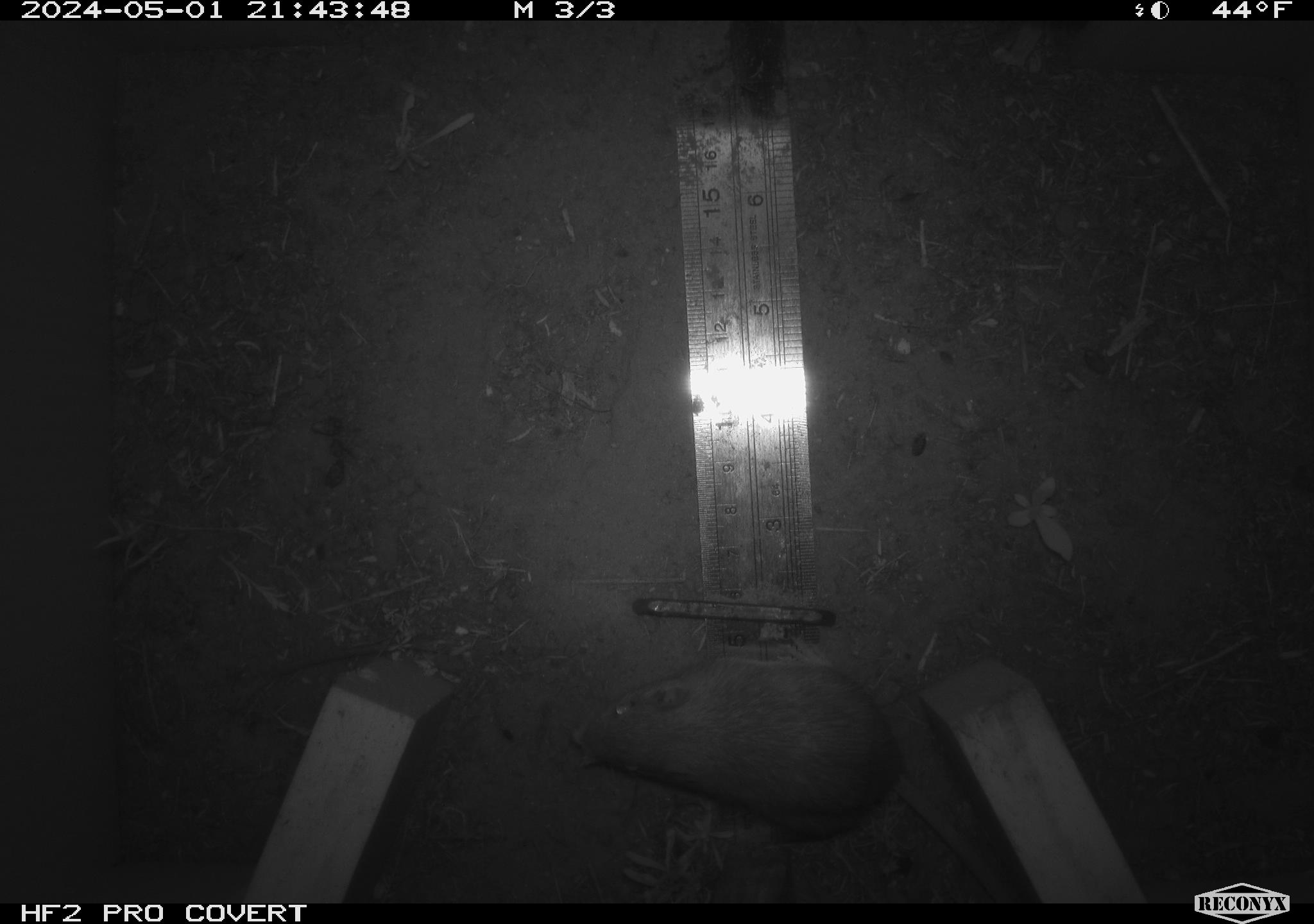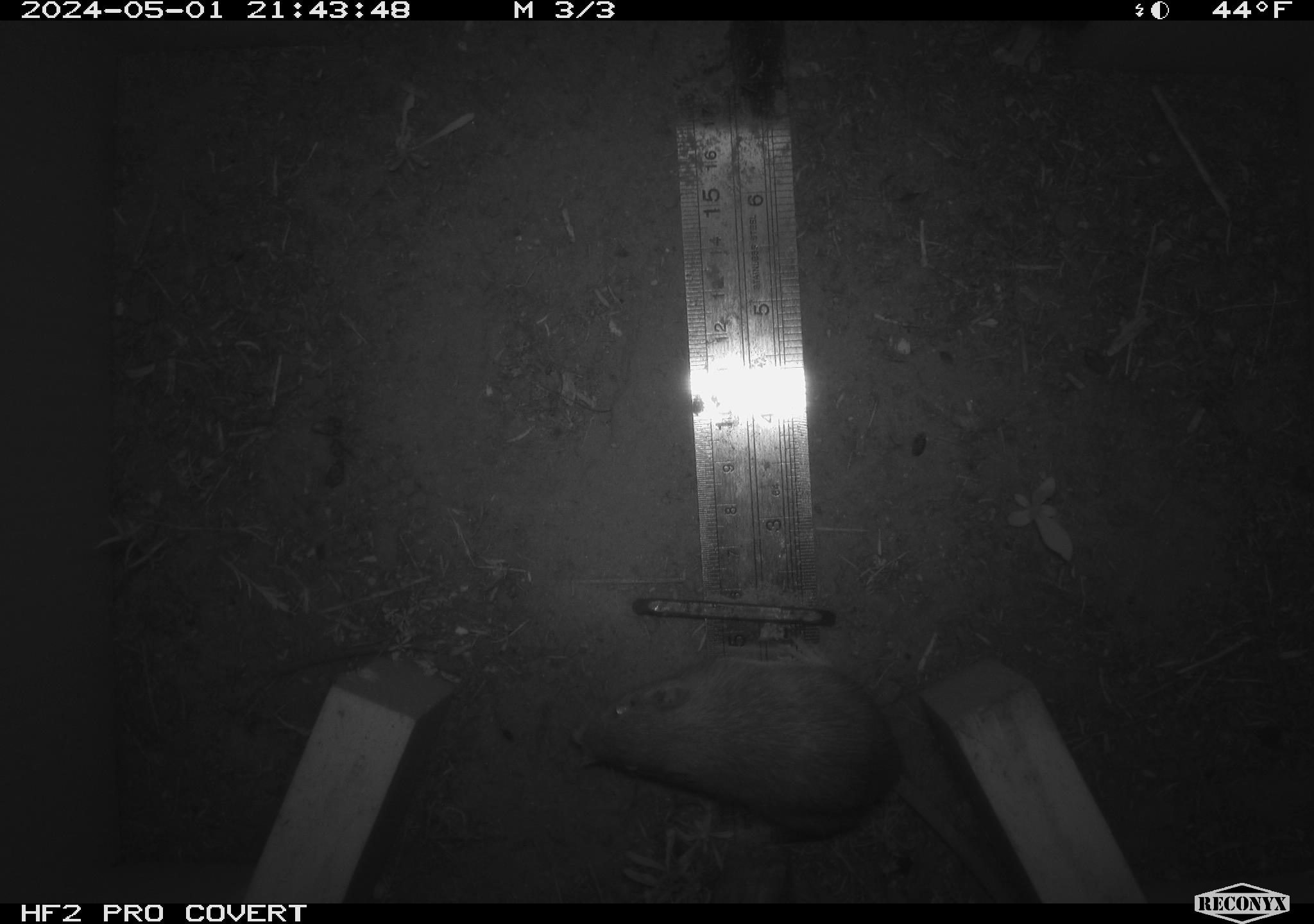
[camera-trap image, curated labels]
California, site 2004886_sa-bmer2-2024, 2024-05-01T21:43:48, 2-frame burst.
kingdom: Animalia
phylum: Chordata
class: Mammalia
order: Rodentia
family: Heteromyidae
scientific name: Heteromyidae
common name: kangaroo rats and pocket mice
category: heteromyidae family